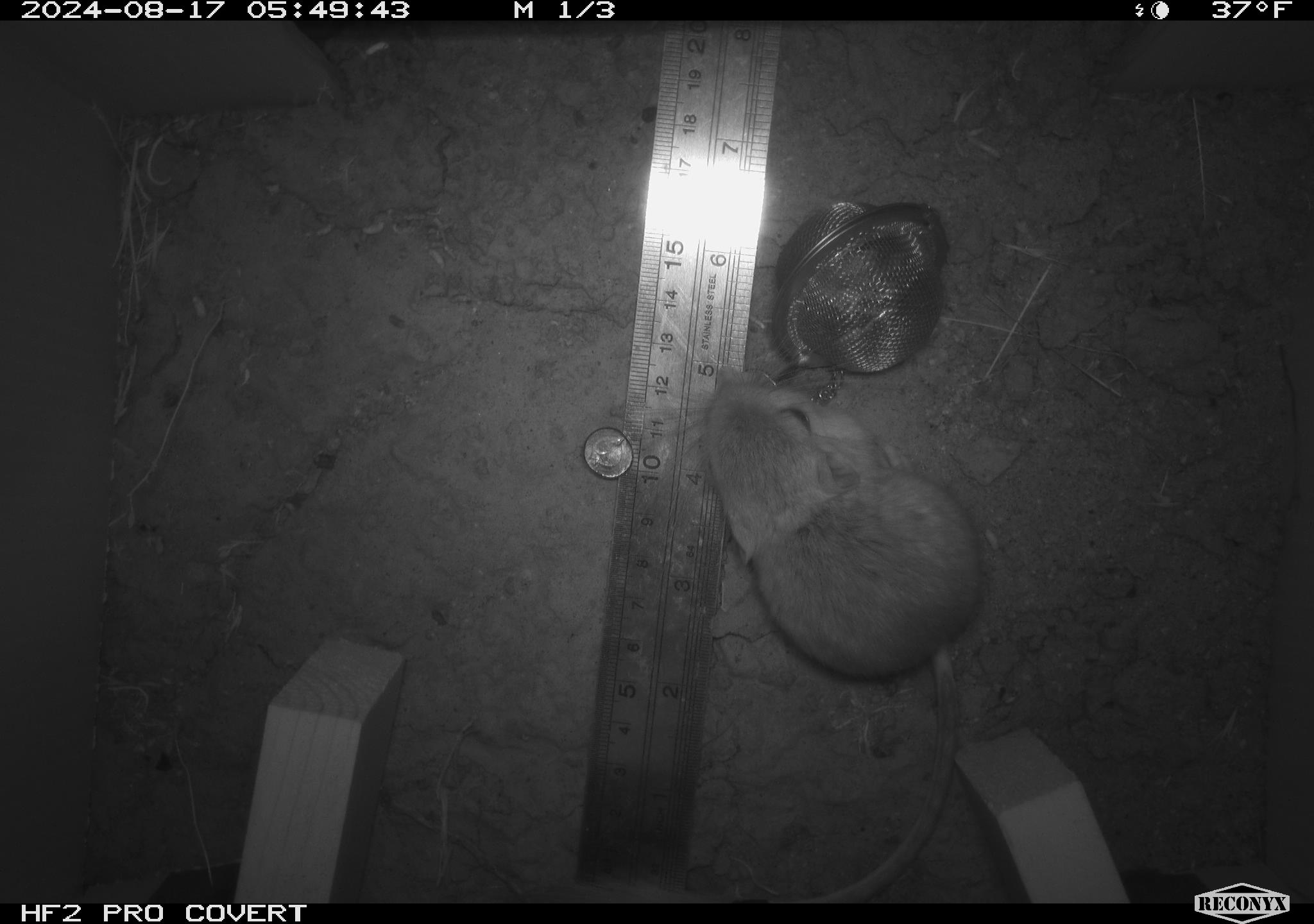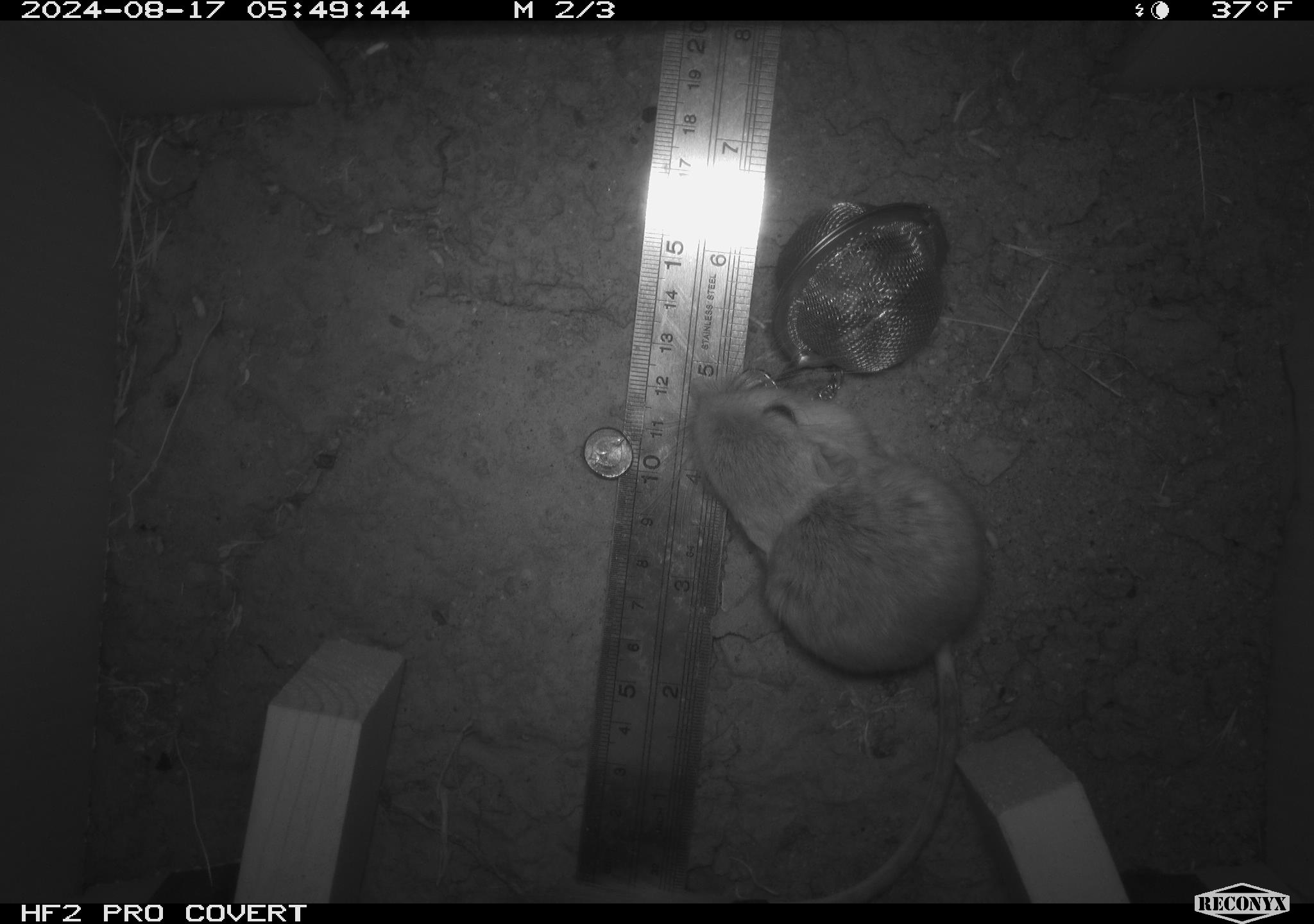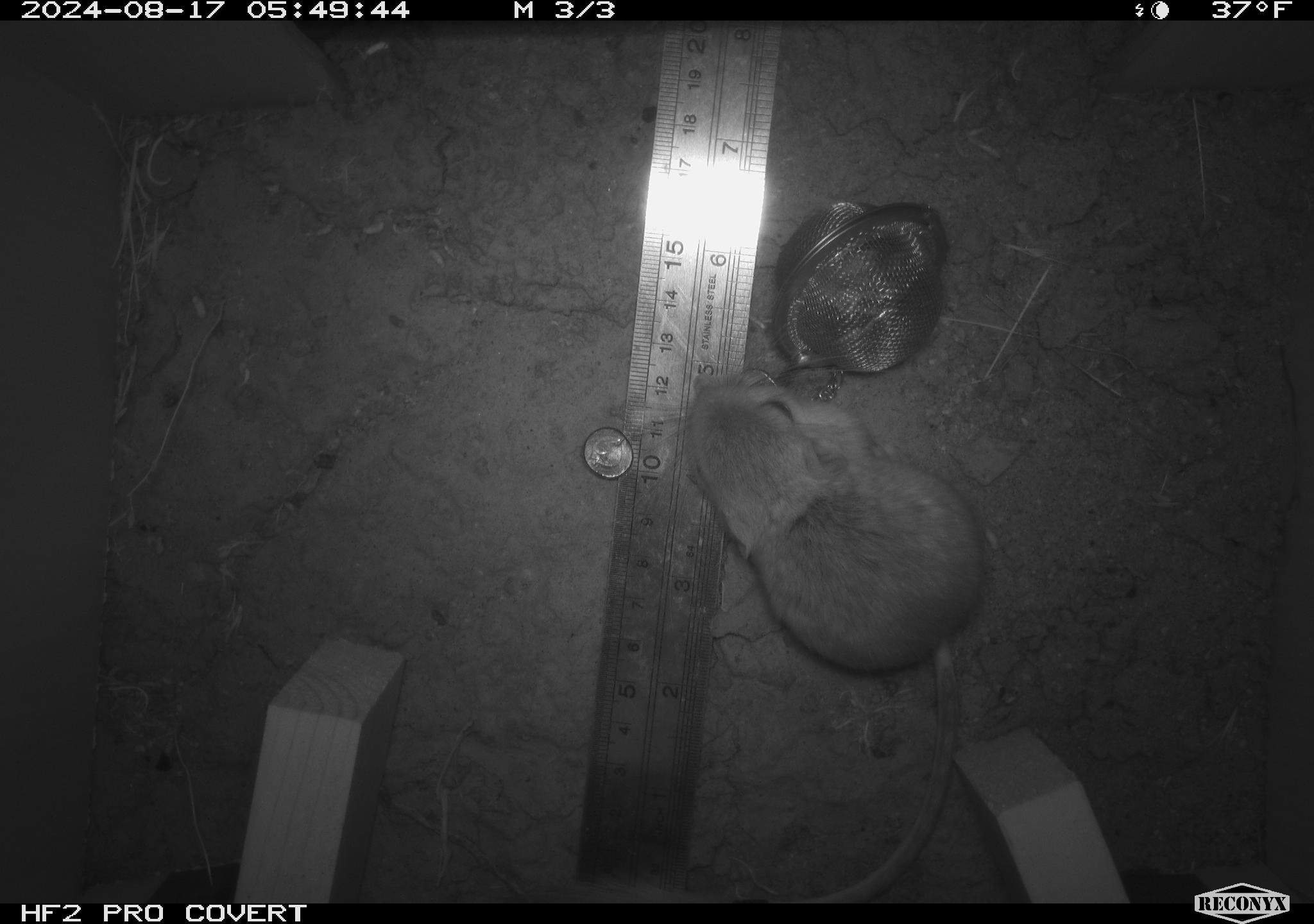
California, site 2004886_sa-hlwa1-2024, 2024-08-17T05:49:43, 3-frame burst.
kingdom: Animalia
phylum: Chordata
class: Mammalia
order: Rodentia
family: Heteromyidae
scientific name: Heteromyidae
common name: kangaroo rats and pocket mice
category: heteromyidae family